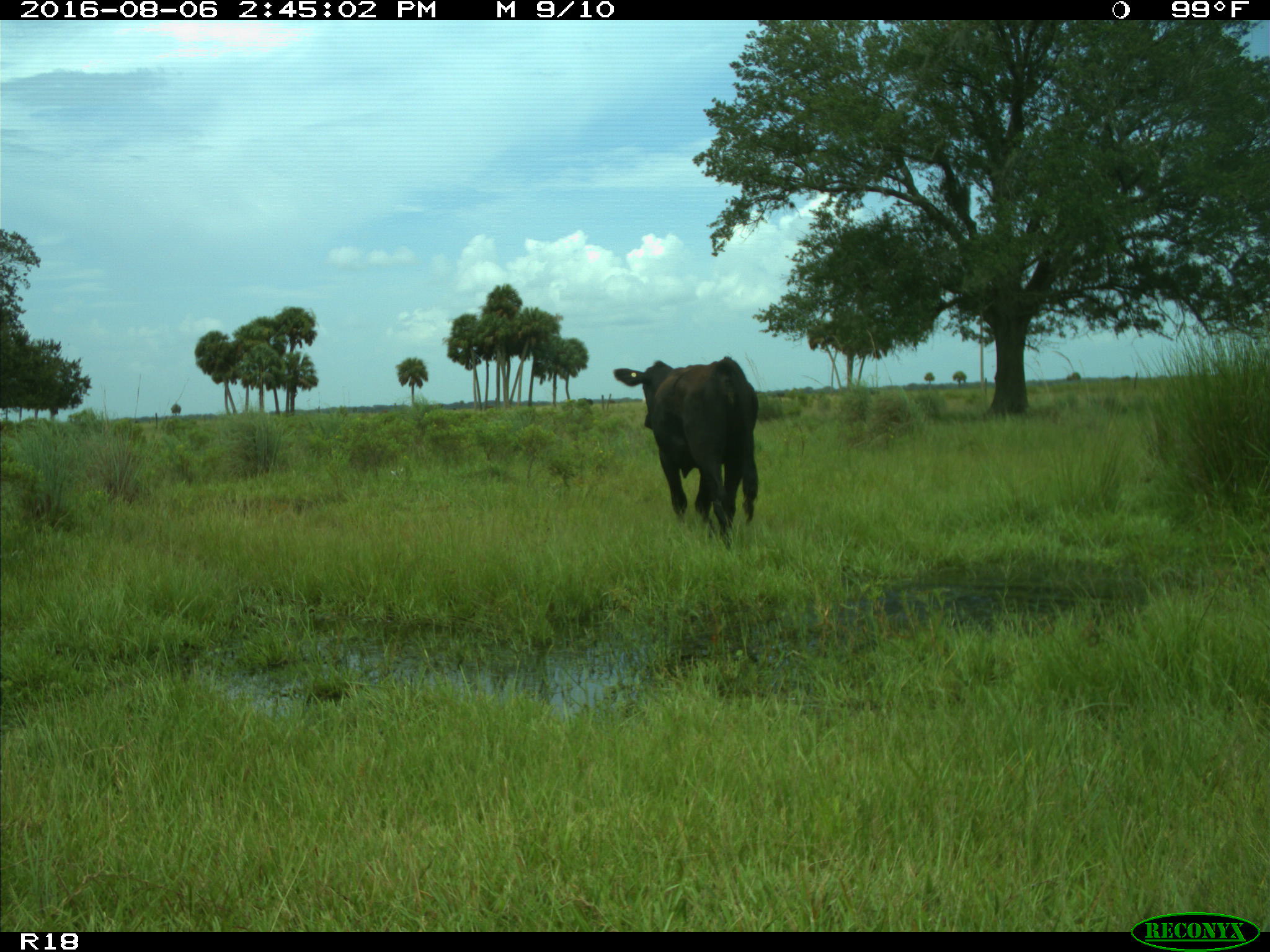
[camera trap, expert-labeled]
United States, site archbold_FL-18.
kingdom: Animalia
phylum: Chordata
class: Mammalia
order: Artiodactyla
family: Bovidae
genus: Bos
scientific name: Bos taurus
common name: domestic cow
Bos taurus (domestic cow).